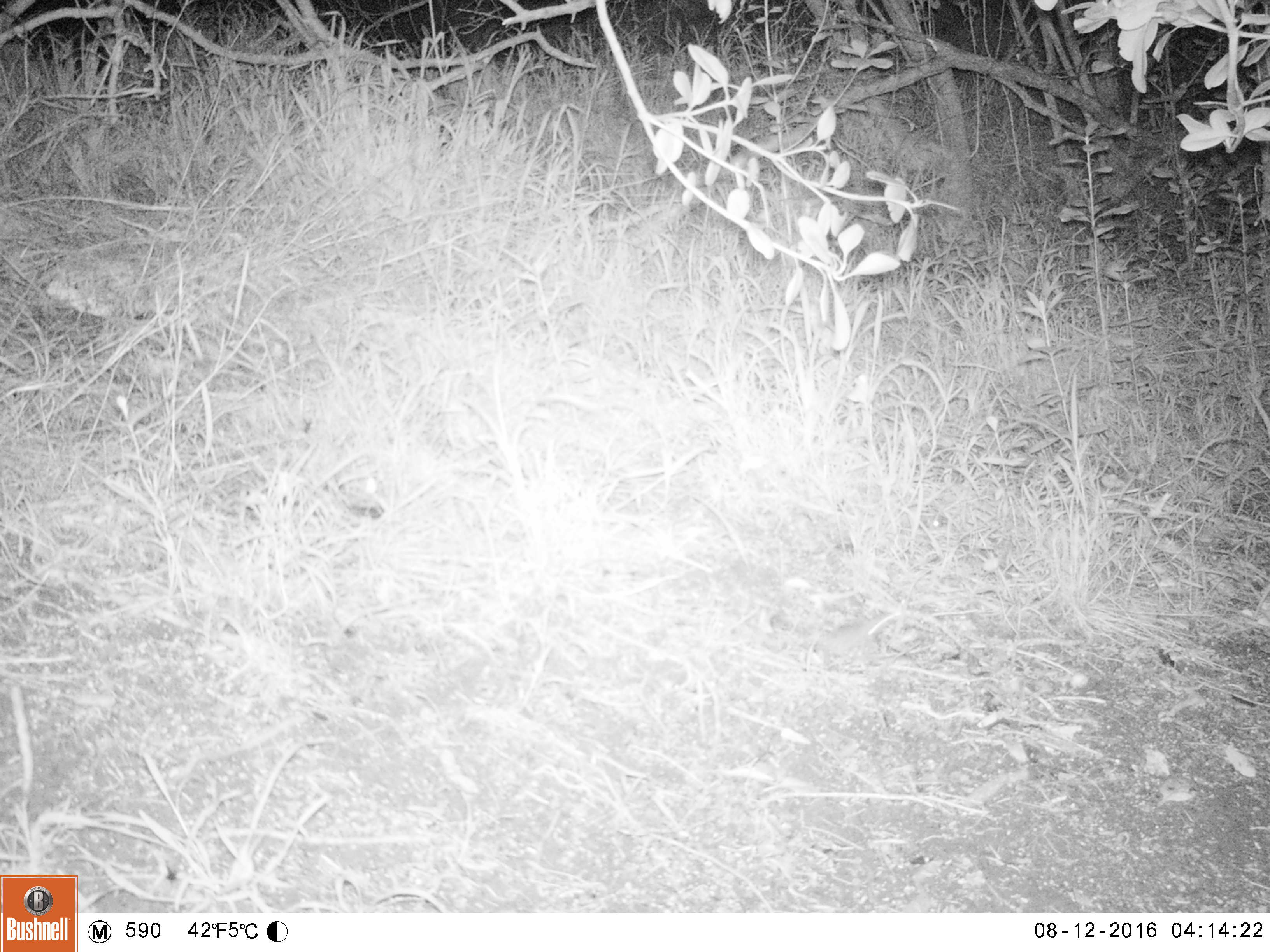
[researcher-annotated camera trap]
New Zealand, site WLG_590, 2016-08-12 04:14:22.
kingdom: Animalia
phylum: Chordata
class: Mammalia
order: Rodentia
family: Muridae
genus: Mus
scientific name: Mus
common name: mouse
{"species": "mouse (Mus)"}